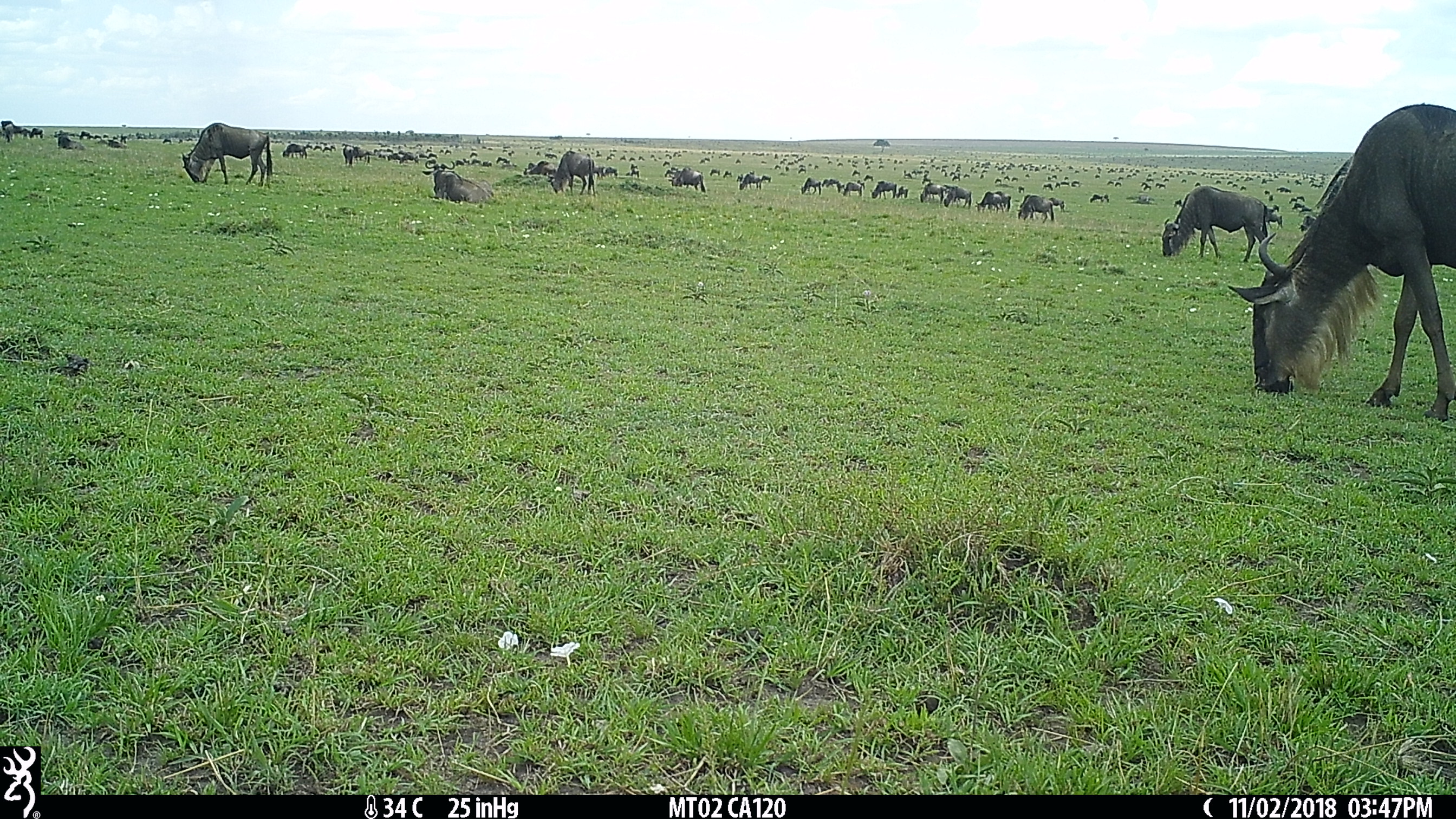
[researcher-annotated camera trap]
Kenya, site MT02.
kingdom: Animalia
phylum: Chordata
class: Mammalia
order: Artiodactyla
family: Bovidae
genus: Connochaetes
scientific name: Connochaetes taurinus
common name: blue wildebeest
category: wildebeest